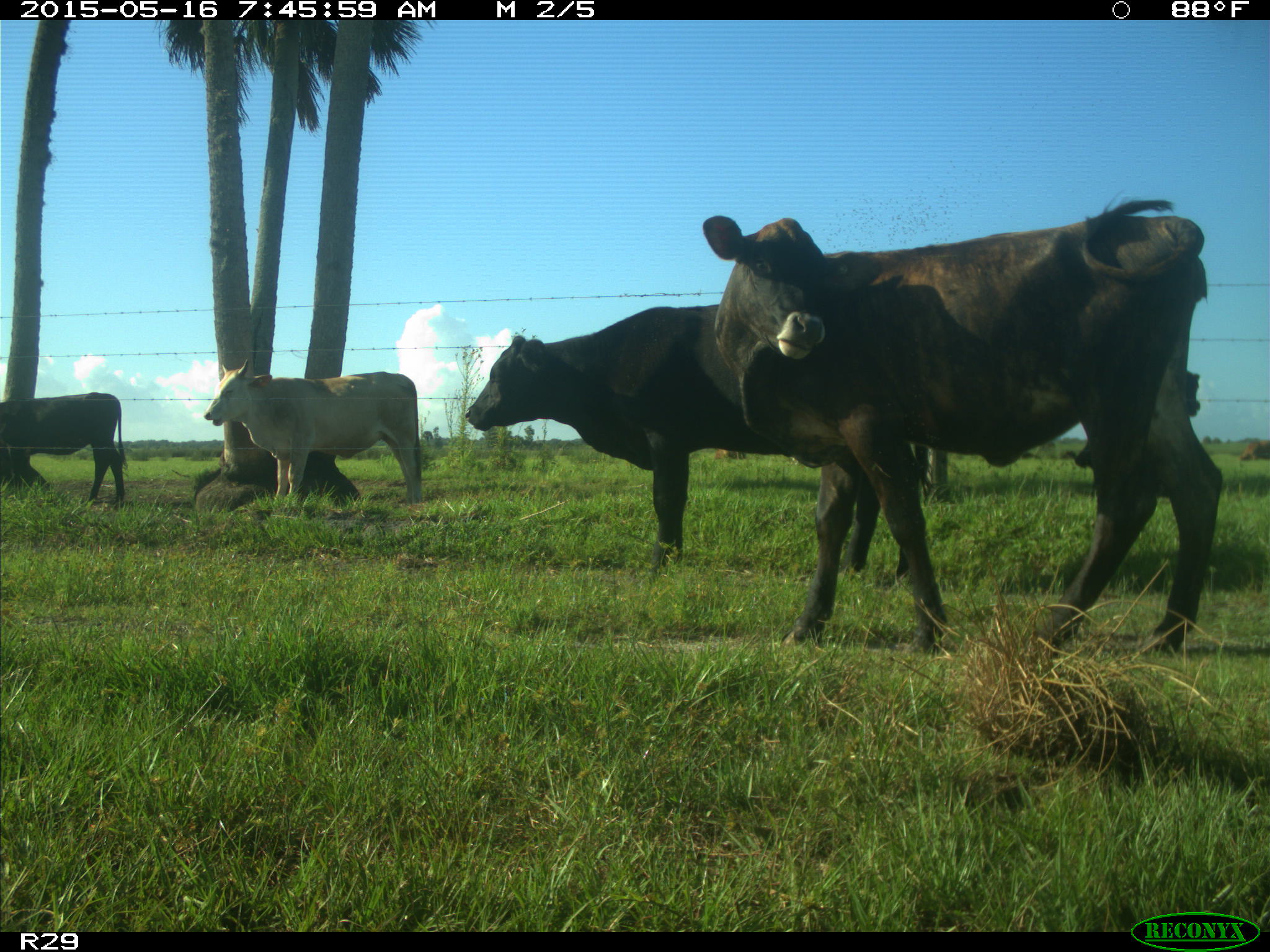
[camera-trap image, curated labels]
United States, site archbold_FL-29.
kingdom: Animalia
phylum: Chordata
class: Mammalia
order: Artiodactyla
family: Bovidae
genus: Bos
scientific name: Bos taurus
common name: domestic cow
Bos taurus (domestic cow).